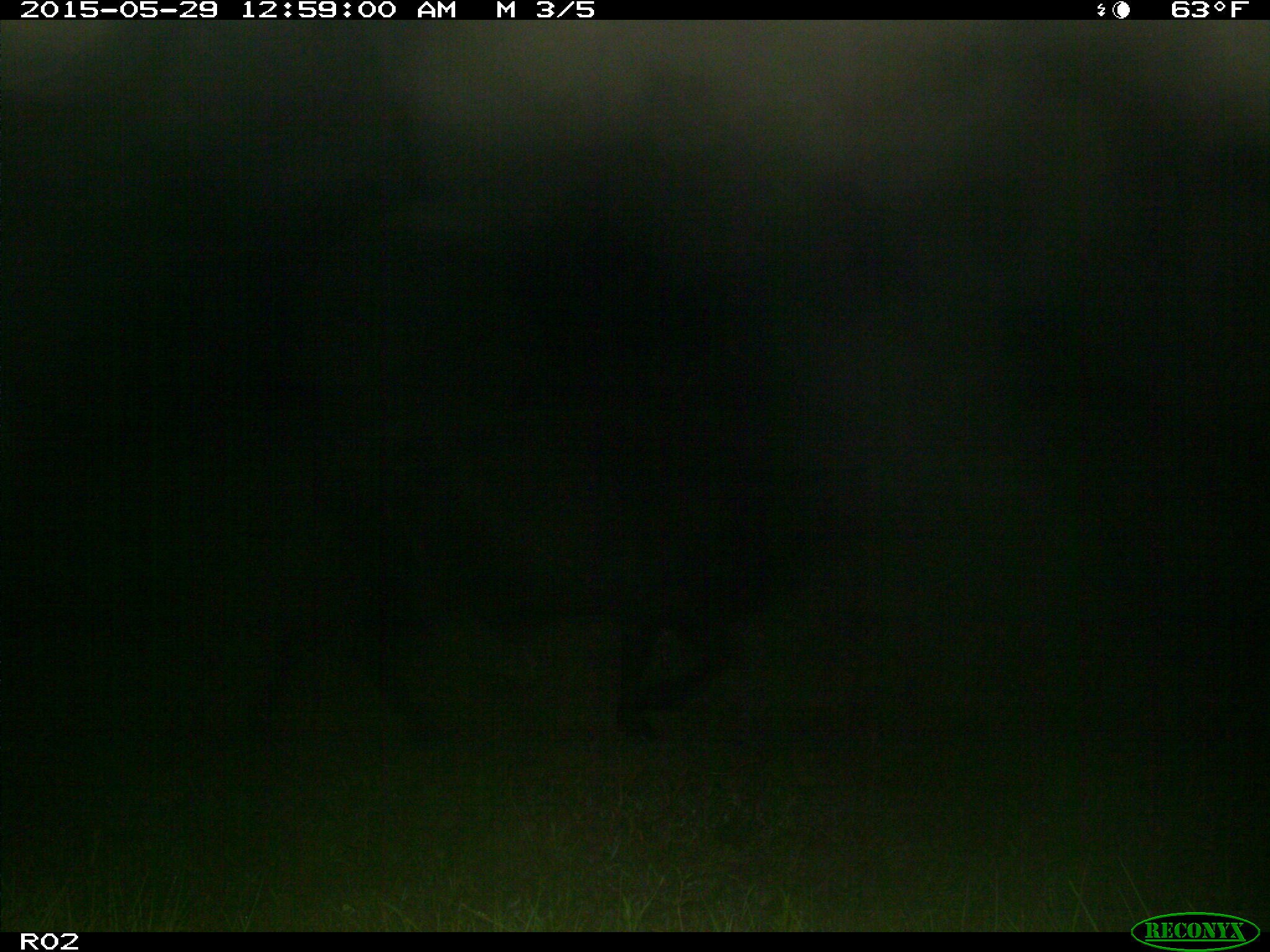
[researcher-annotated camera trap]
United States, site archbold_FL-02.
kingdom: Animalia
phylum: Chordata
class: Mammalia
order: Artiodactyla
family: Bovidae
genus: Bos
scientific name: Bos taurus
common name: domestic cow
Bos taurus (domestic cow).